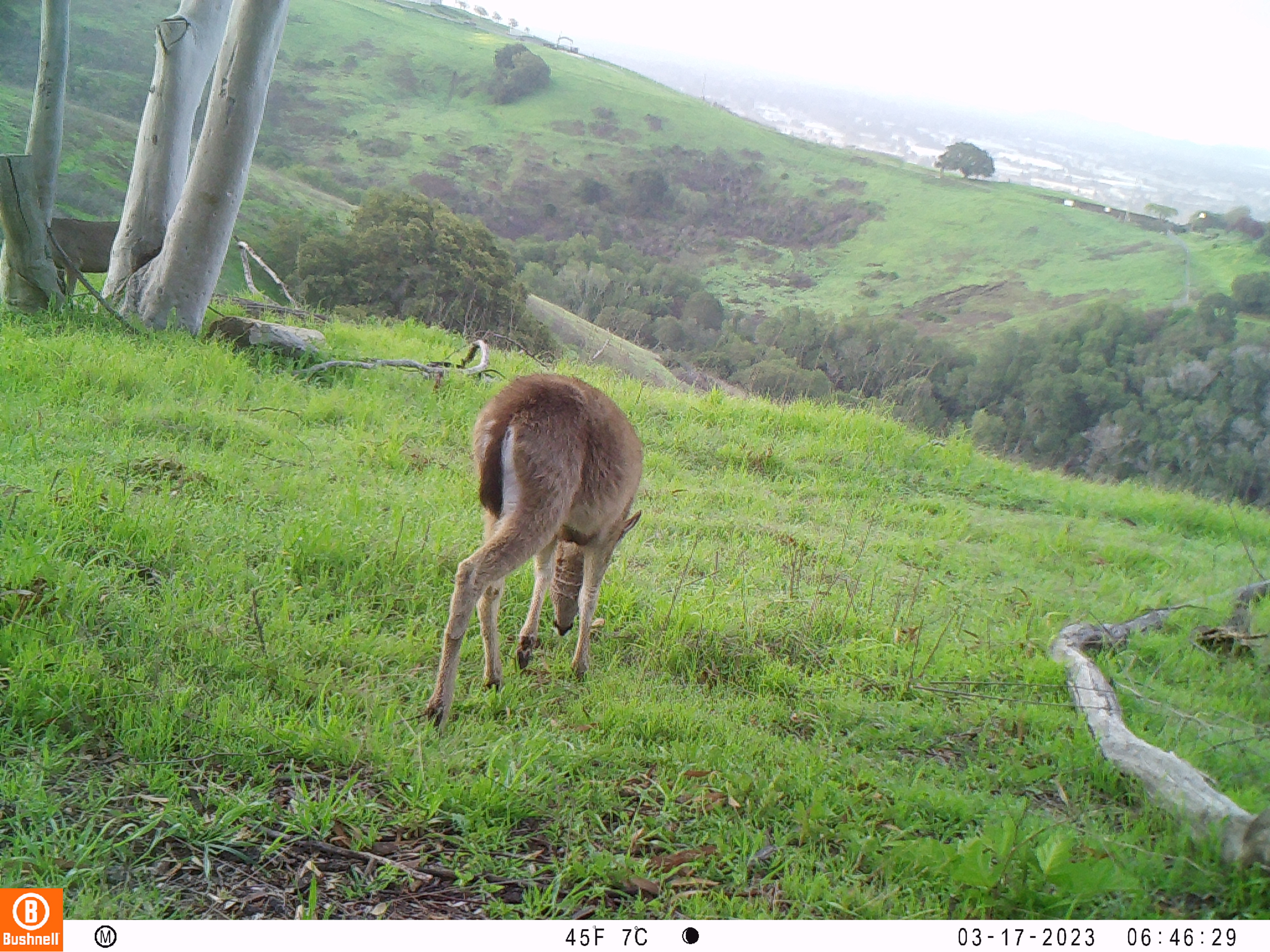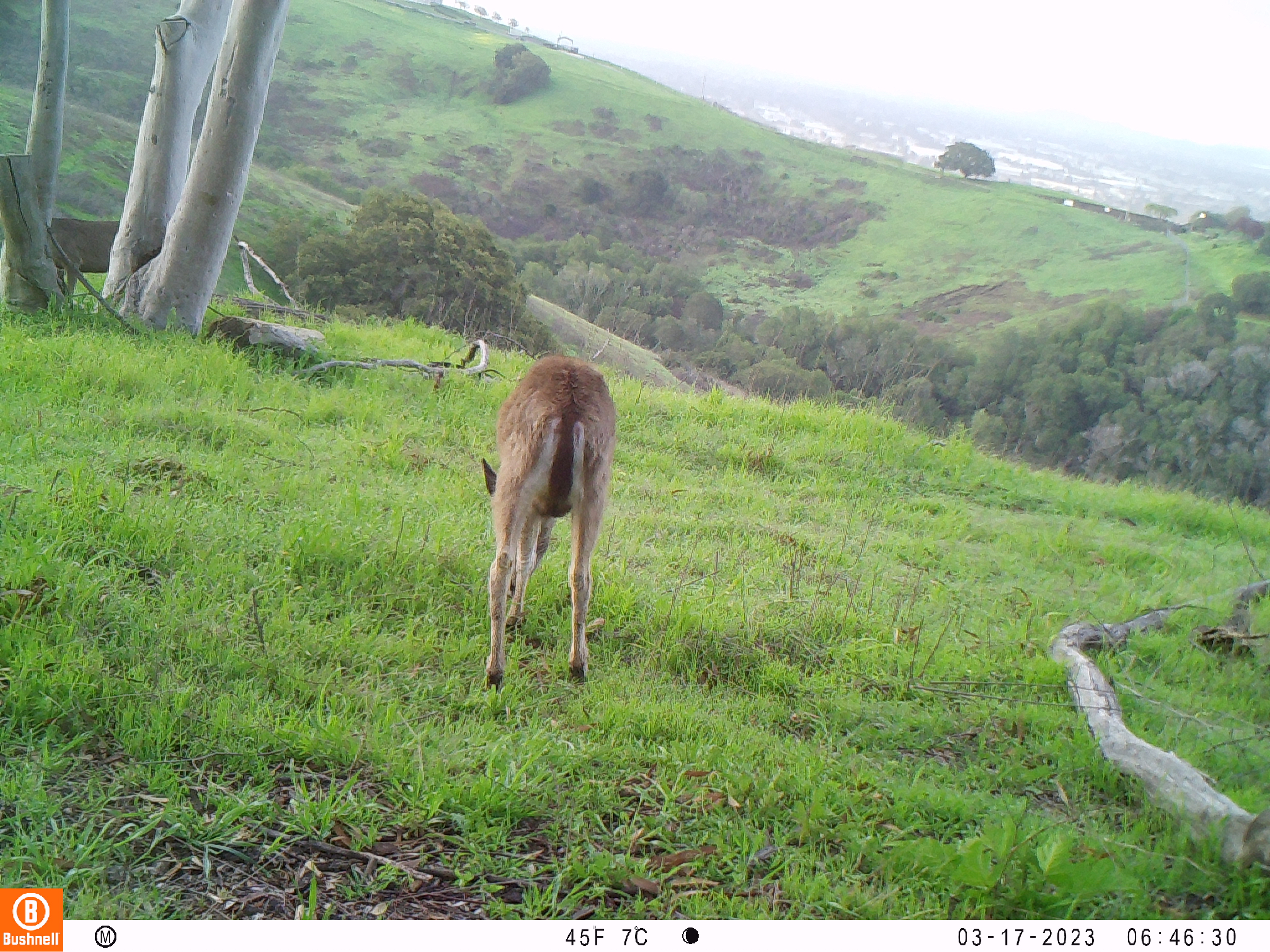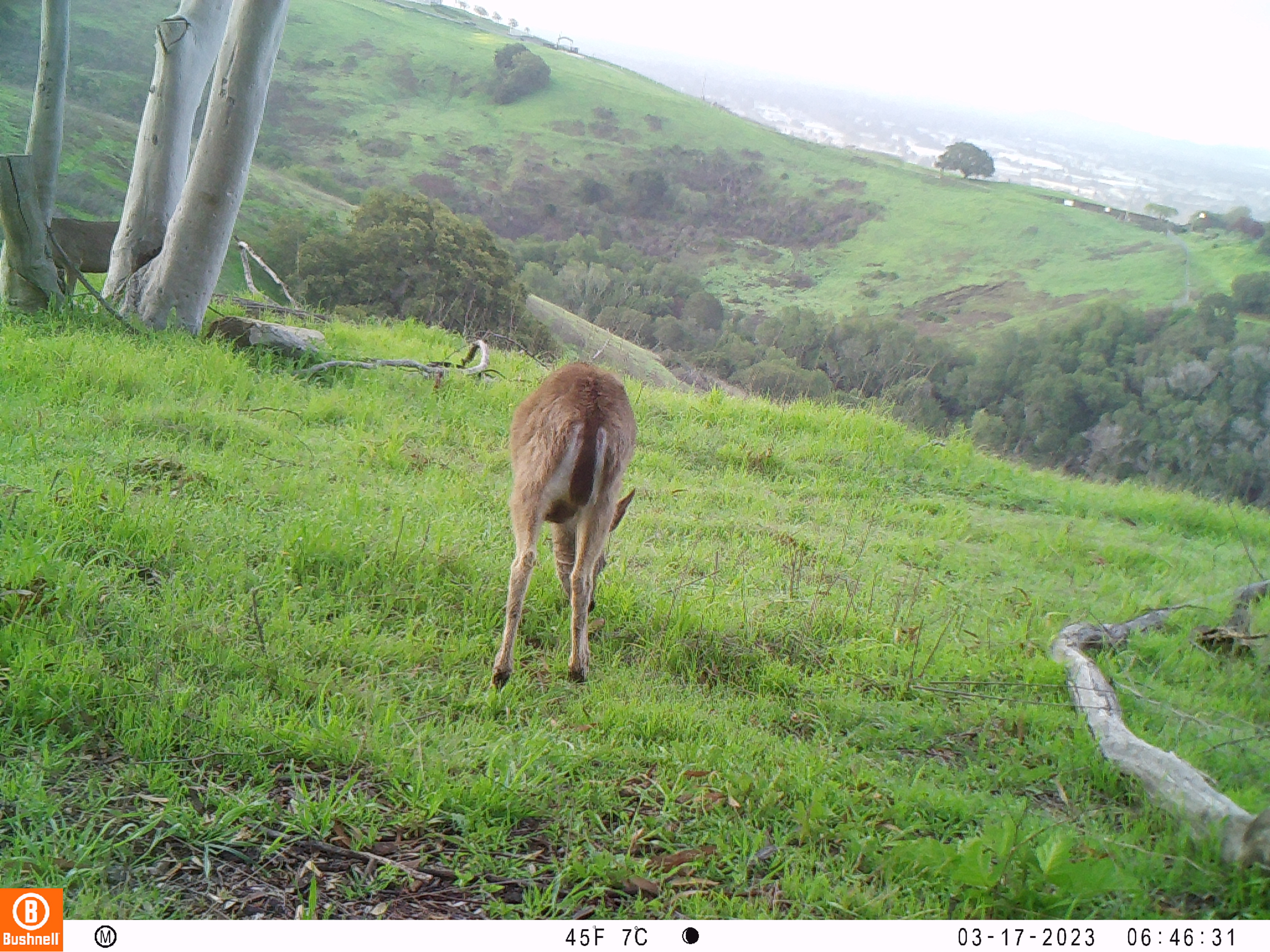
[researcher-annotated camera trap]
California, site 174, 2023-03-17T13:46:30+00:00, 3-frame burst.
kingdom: Animalia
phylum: Chordata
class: Mammalia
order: Artiodactyla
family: Cervidae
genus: Odocoileus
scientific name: Odocoileus hemionus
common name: mule deer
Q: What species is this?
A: Mule deer (Odocoileus hemionus).